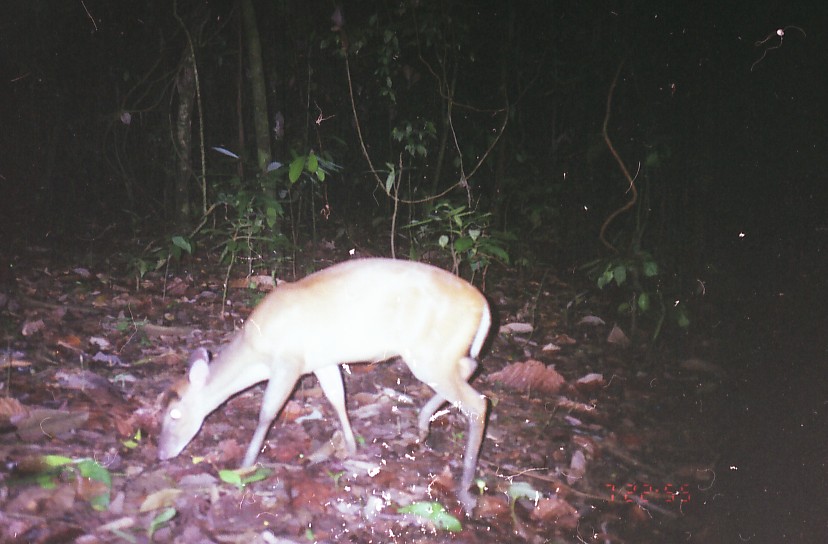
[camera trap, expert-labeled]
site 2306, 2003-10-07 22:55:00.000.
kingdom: Animalia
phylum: Chordata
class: Mammalia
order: Artiodactyla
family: Cervidae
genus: Muntiacus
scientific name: Muntiacus muntjak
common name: southern red muntjac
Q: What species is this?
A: Muntiacus muntjak (southern red muntjac).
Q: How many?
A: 1.